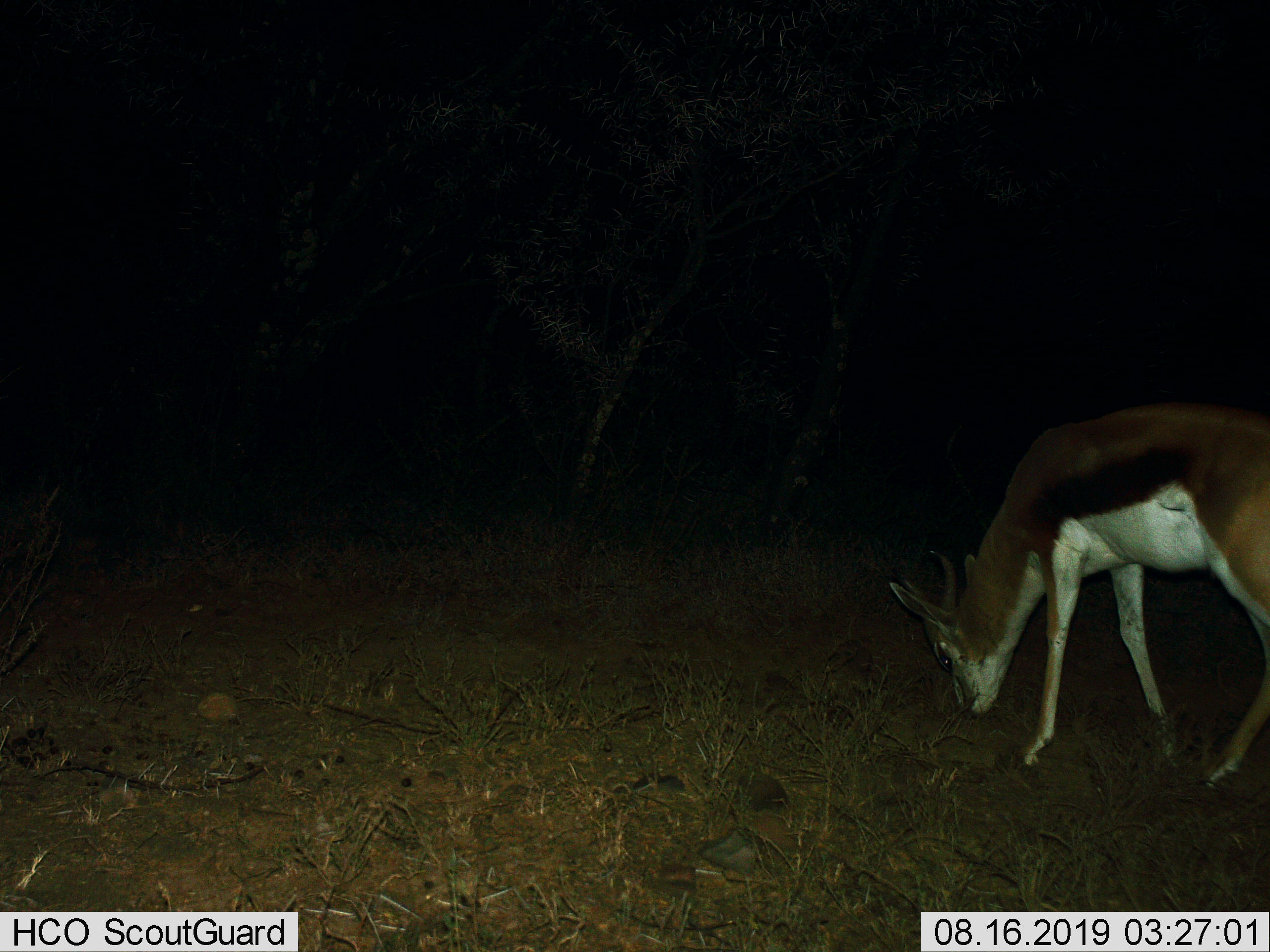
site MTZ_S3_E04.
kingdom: Animalia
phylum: Chordata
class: Mammalia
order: Artiodactyla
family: Bovidae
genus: Antidorcas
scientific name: Antidorcas marsupialis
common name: springbok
Springbok (Antidorcas marsupialis), count 1. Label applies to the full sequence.